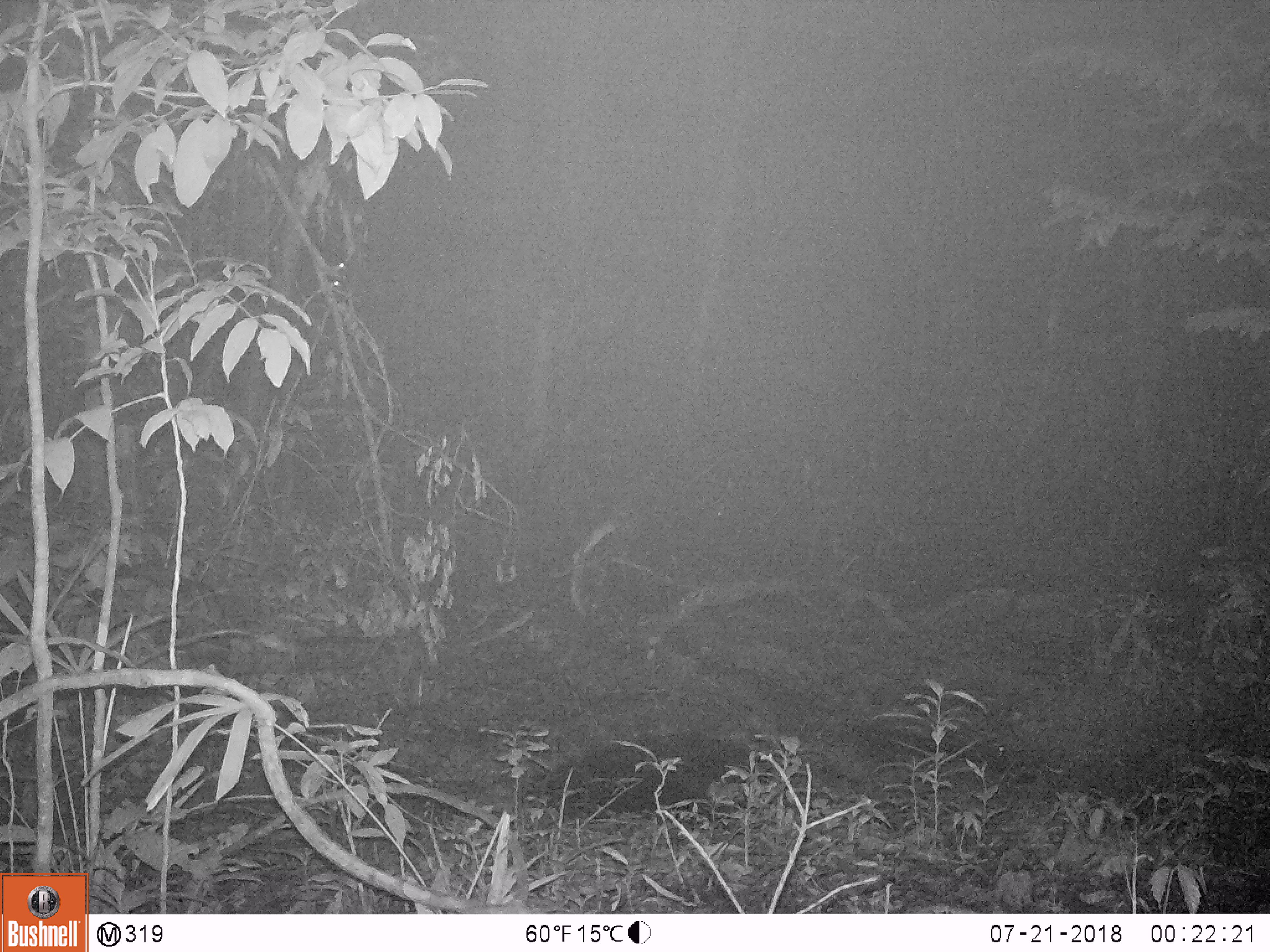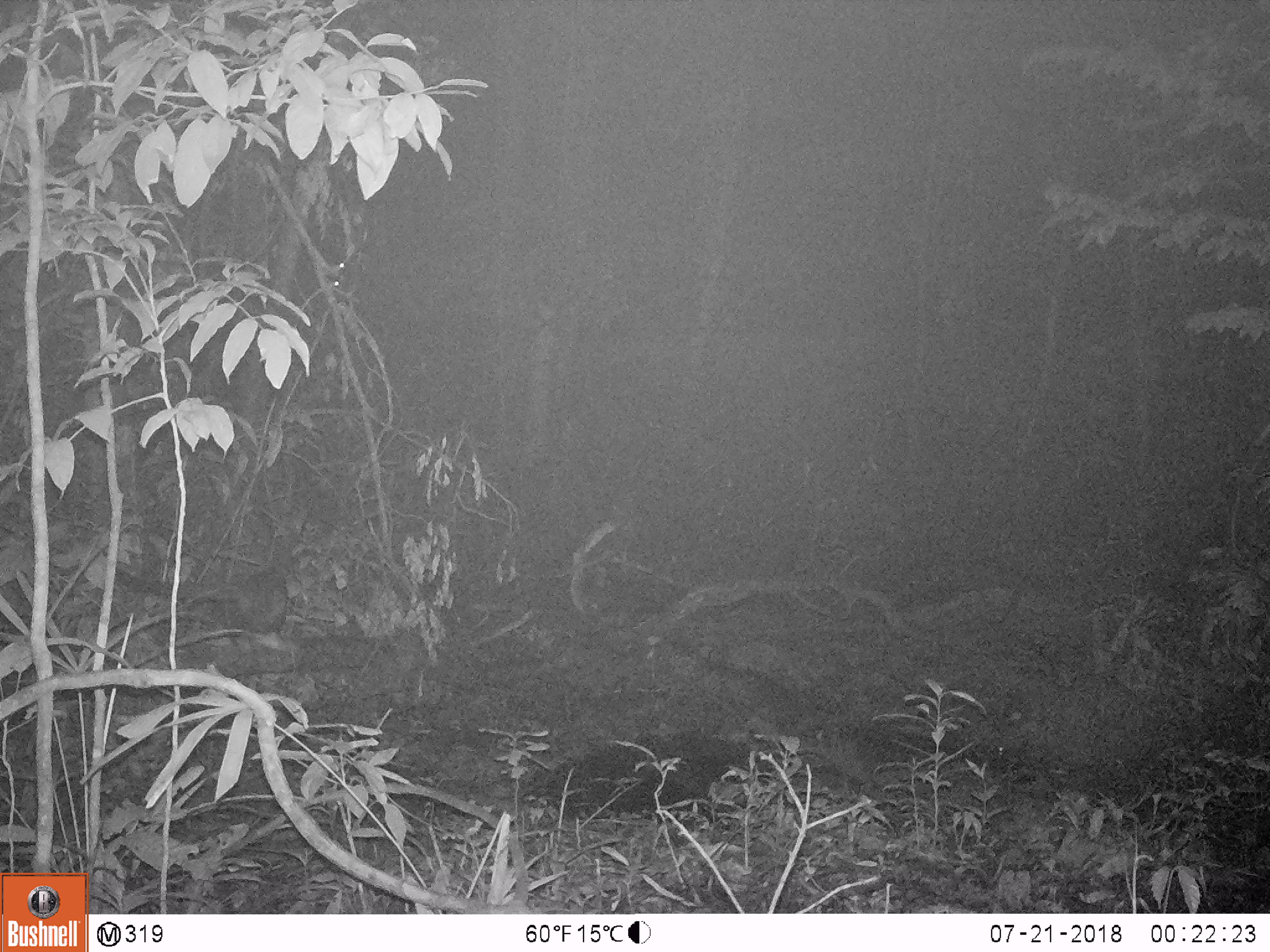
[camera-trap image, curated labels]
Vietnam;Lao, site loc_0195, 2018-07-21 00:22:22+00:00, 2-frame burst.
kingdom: Animalia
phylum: Chordata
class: Mammalia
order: Carnivora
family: Viverridae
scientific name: Paradoxurinae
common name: palm civet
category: unidentified palm civet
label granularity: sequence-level